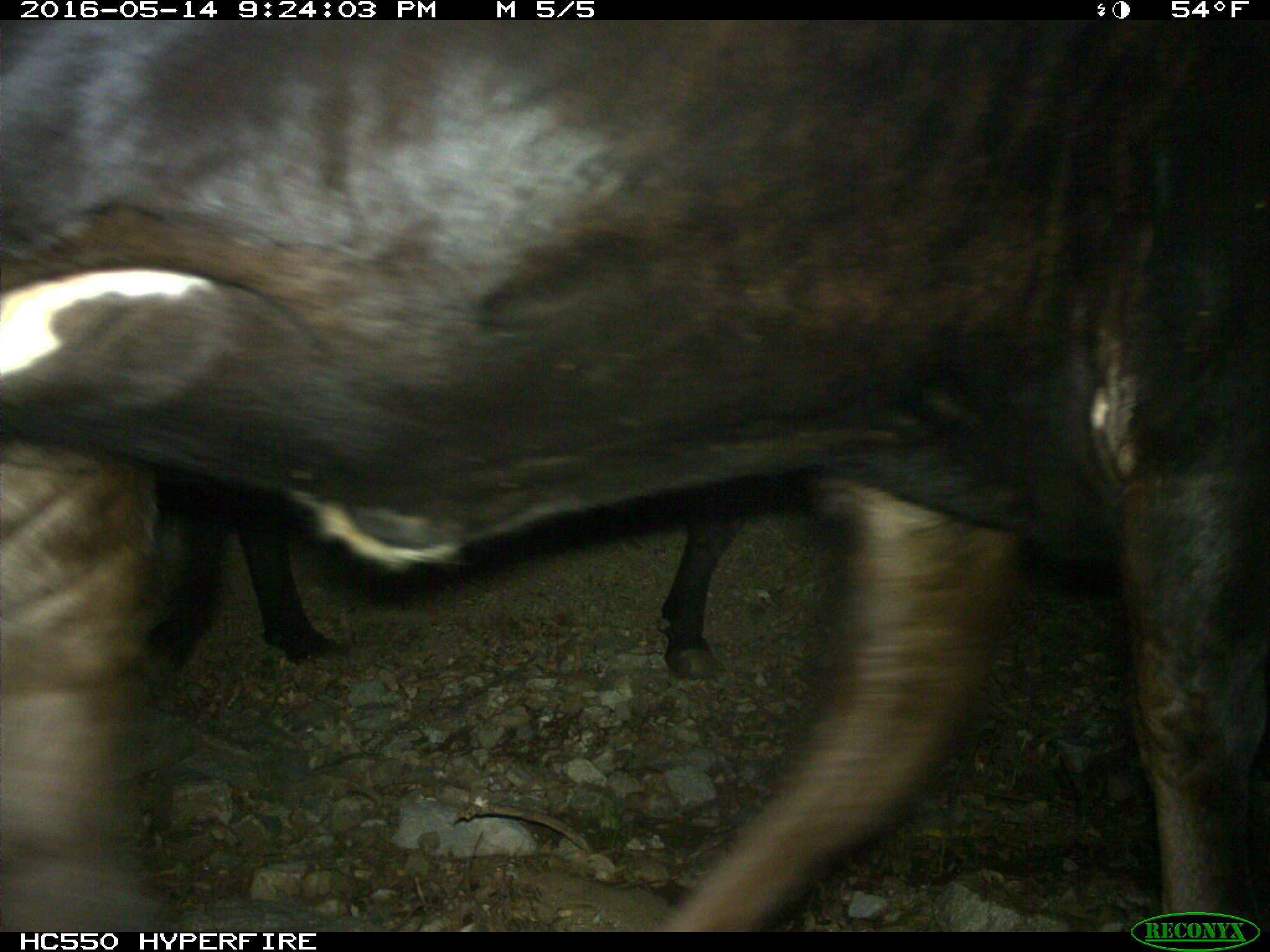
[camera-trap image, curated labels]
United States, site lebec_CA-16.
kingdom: Animalia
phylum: Chordata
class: Mammalia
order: Artiodactyla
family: Bovidae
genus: Bos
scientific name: Bos taurus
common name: domestic cow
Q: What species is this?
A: Bos taurus (domestic cow).